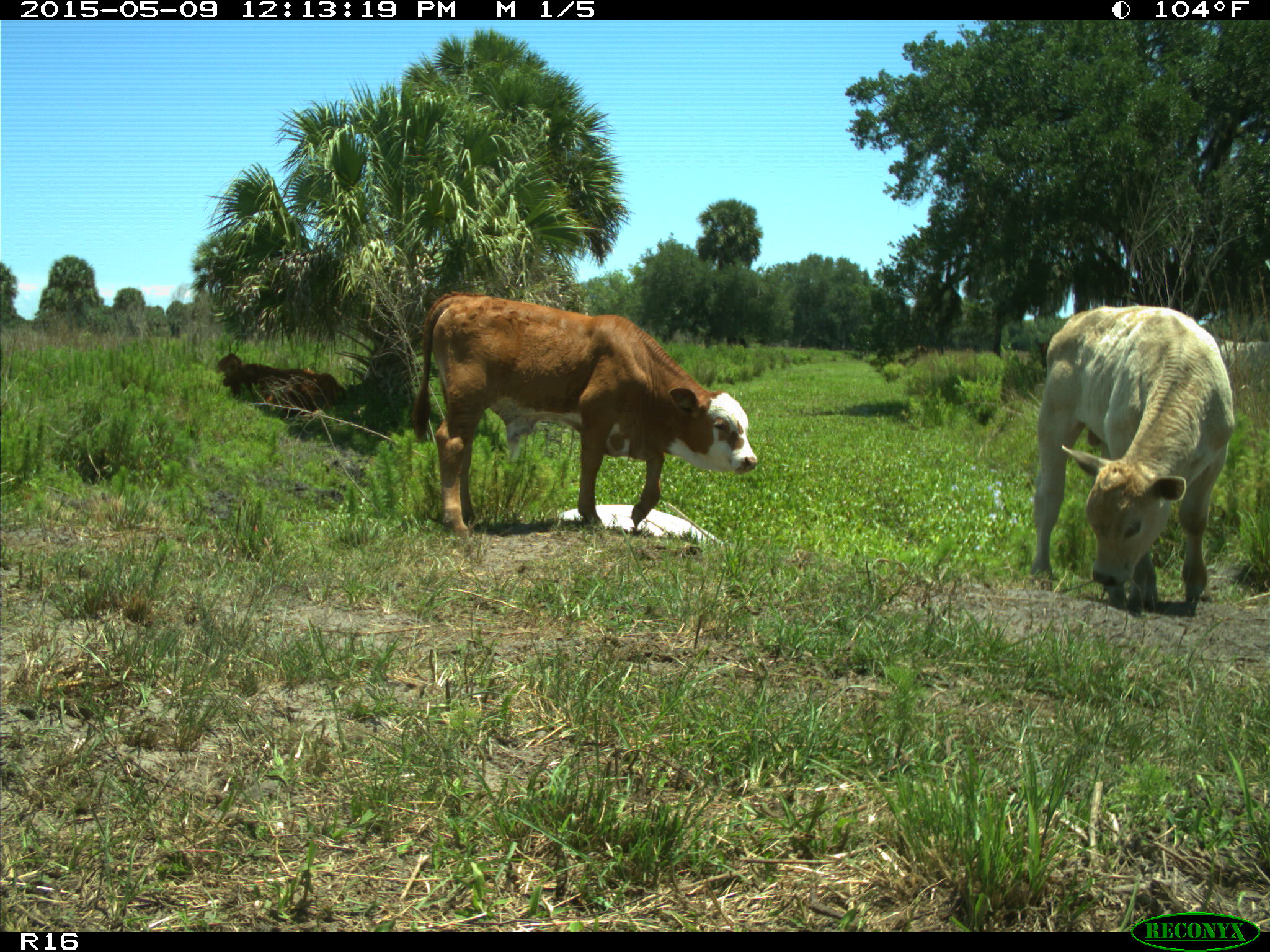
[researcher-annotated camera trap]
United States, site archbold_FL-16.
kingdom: Animalia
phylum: Chordata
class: Mammalia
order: Artiodactyla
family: Bovidae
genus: Bos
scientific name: Bos taurus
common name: domestic cow